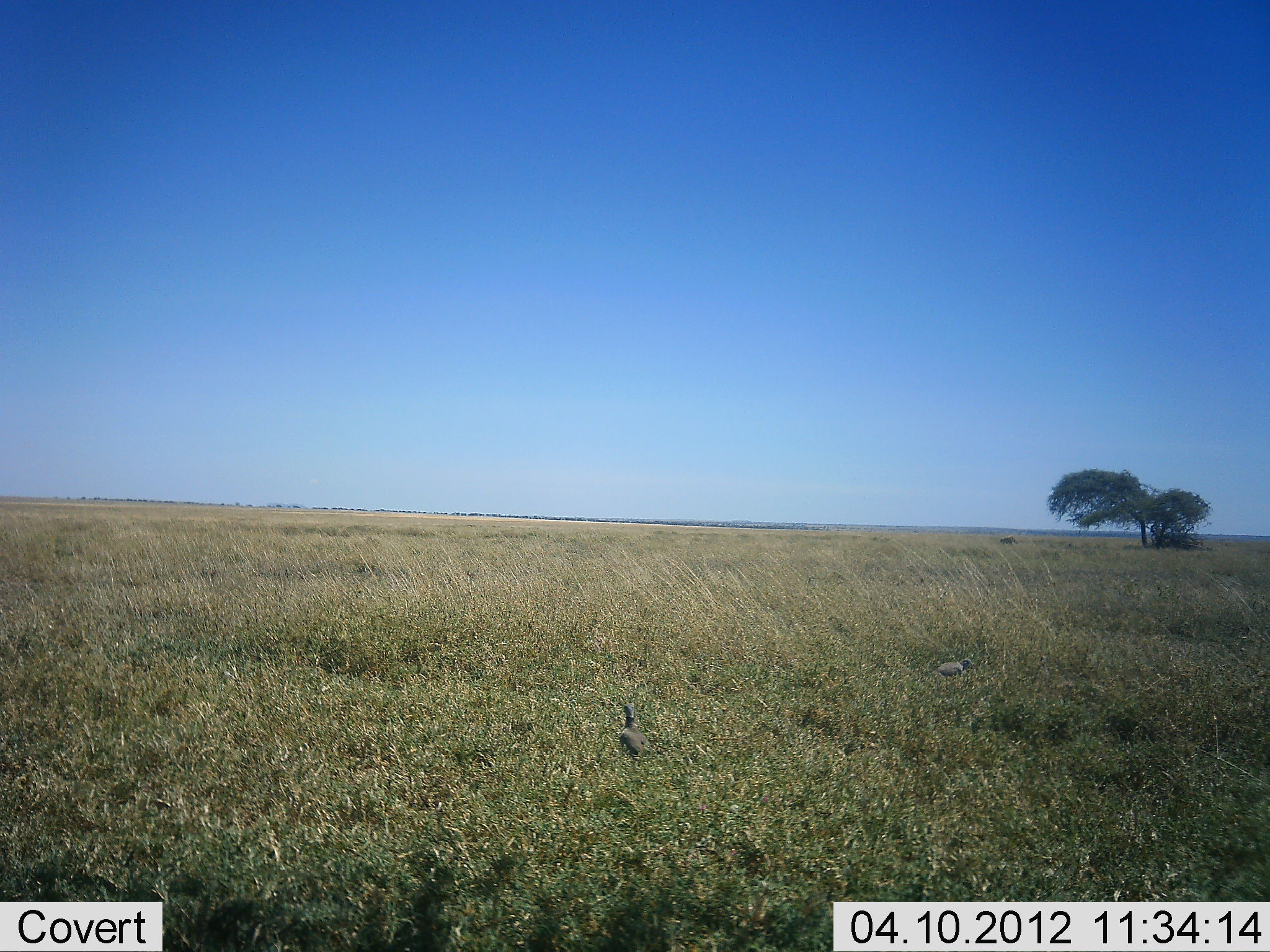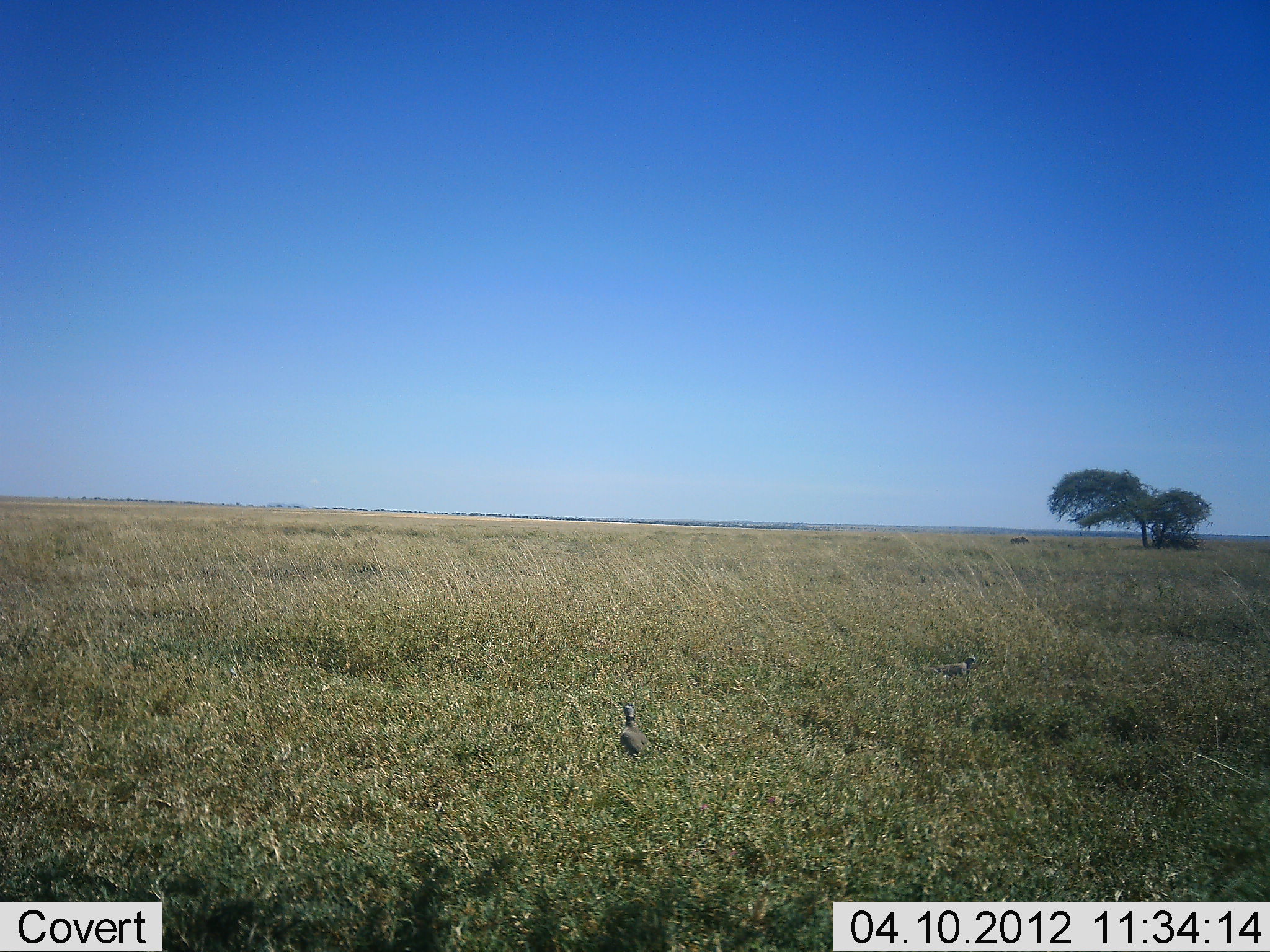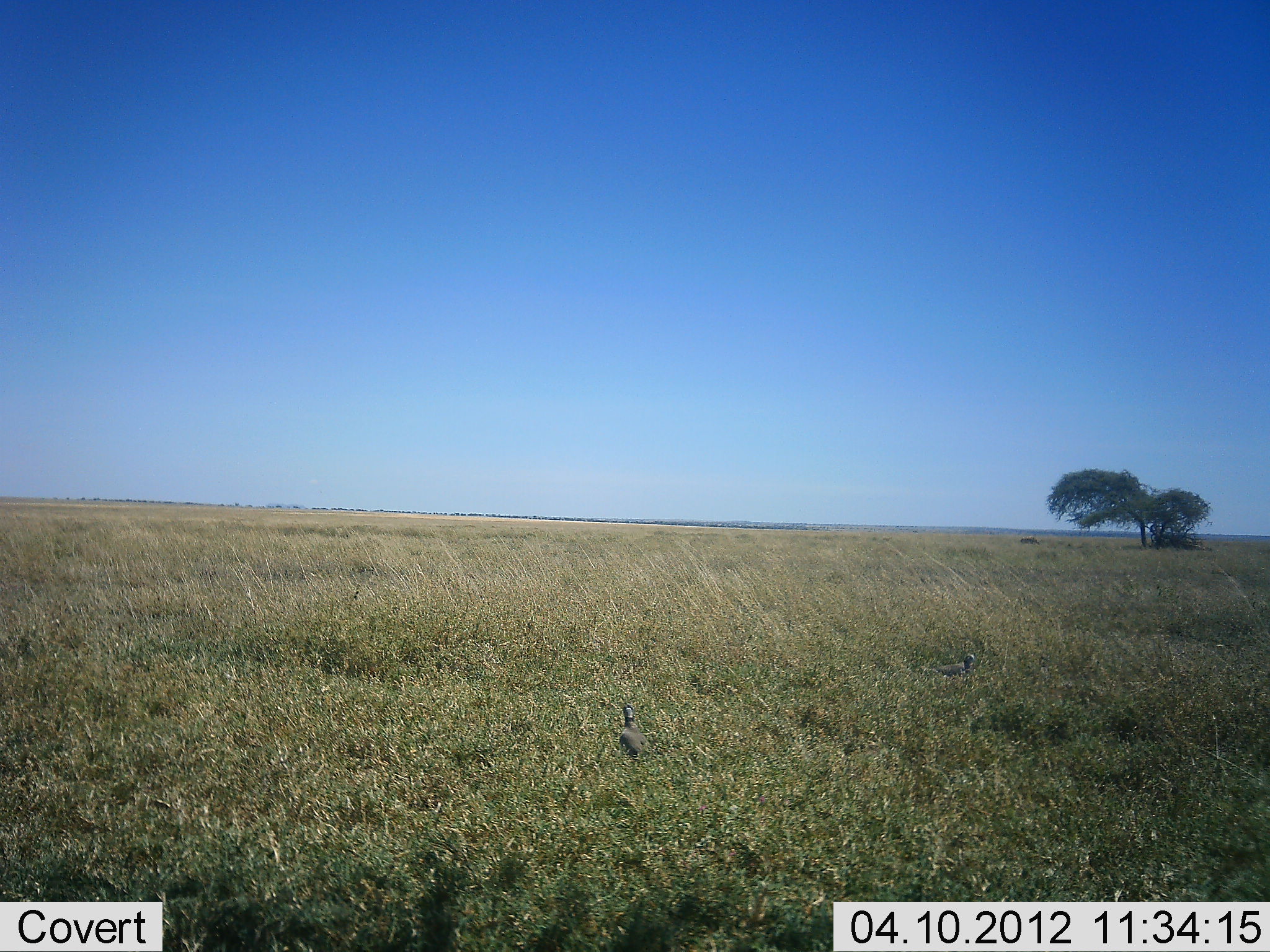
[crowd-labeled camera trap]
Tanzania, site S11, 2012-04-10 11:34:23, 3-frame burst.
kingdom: Animalia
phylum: Chordata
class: Aves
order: Galliformes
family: Numididae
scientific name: Numididae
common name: guinea fowl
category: guineafowl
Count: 2.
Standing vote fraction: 88%.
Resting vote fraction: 0%.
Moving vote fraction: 12%.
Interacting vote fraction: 0%.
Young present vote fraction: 0%.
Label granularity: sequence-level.